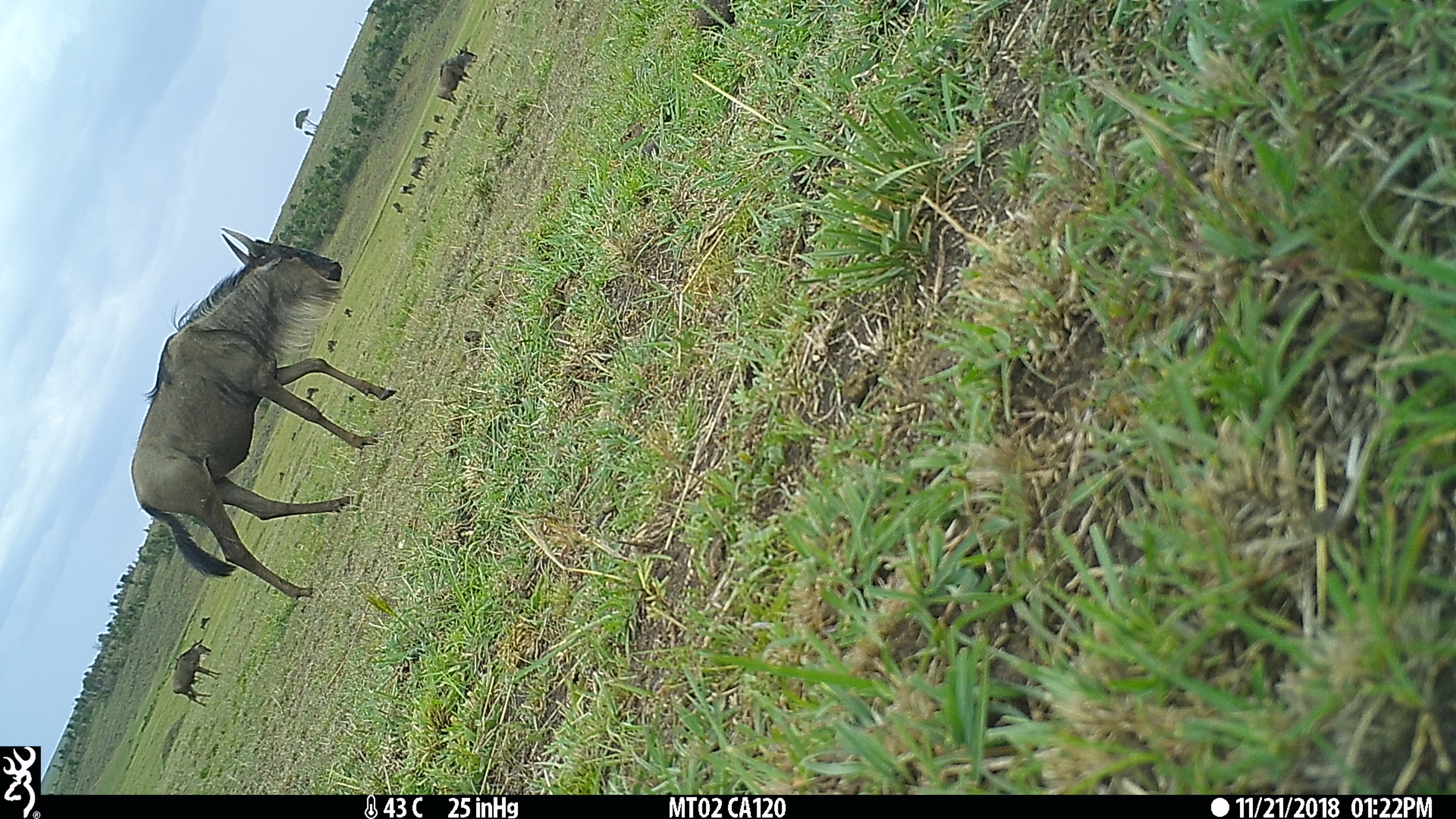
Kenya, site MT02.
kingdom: Animalia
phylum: Chordata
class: Mammalia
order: Artiodactyla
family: Bovidae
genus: Connochaetes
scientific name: Connochaetes taurinus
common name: blue wildebeest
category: wildebeest